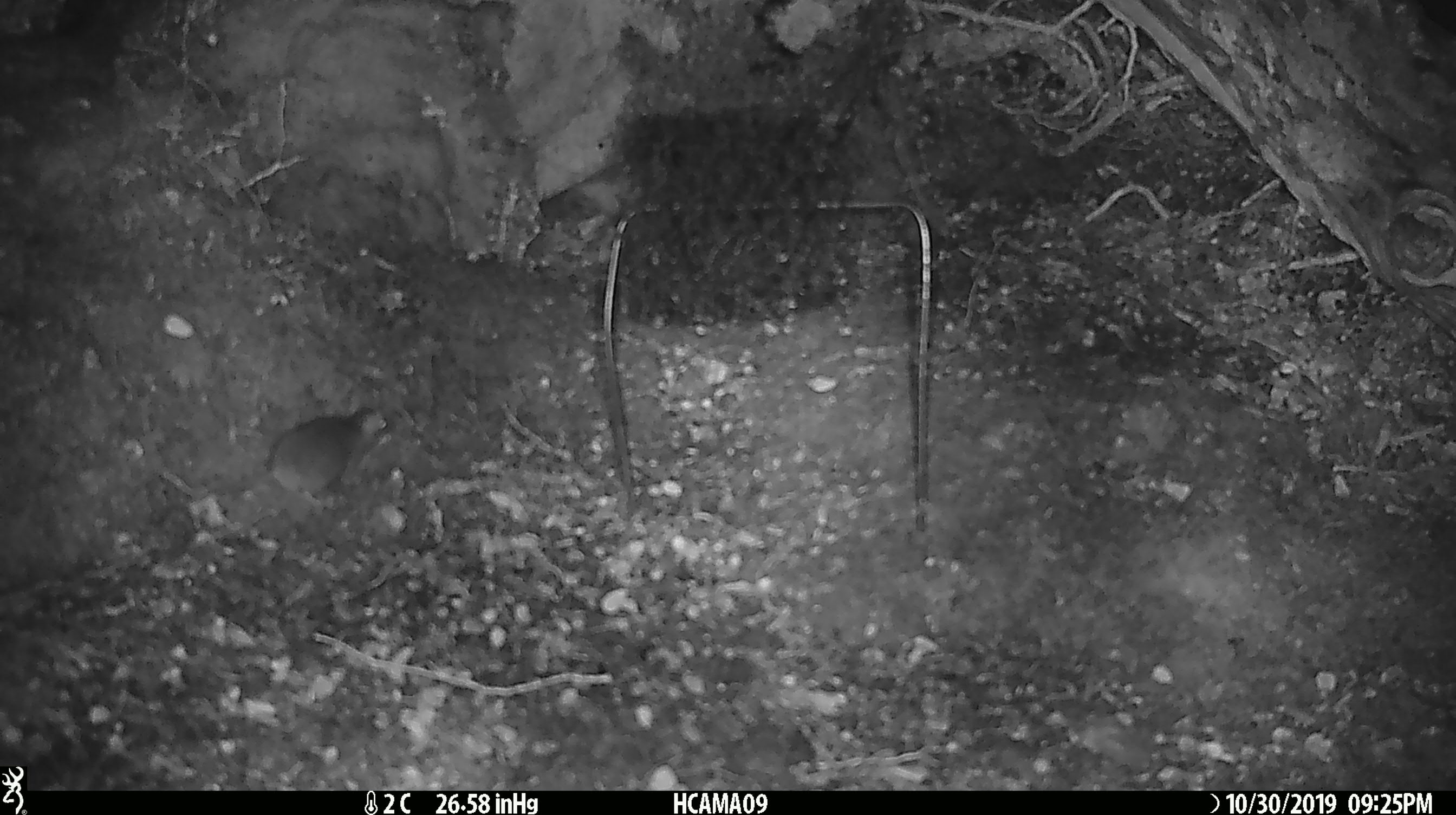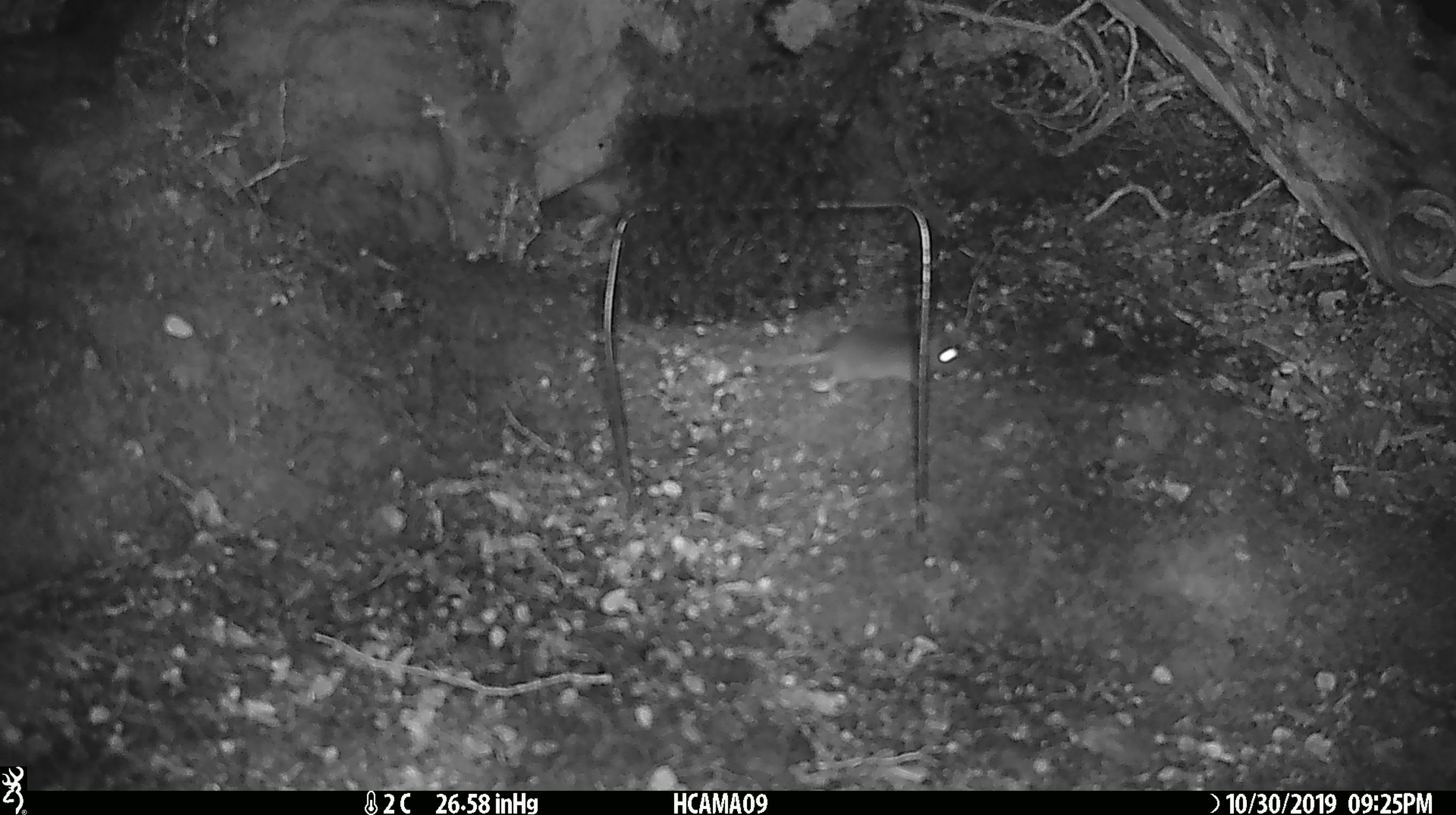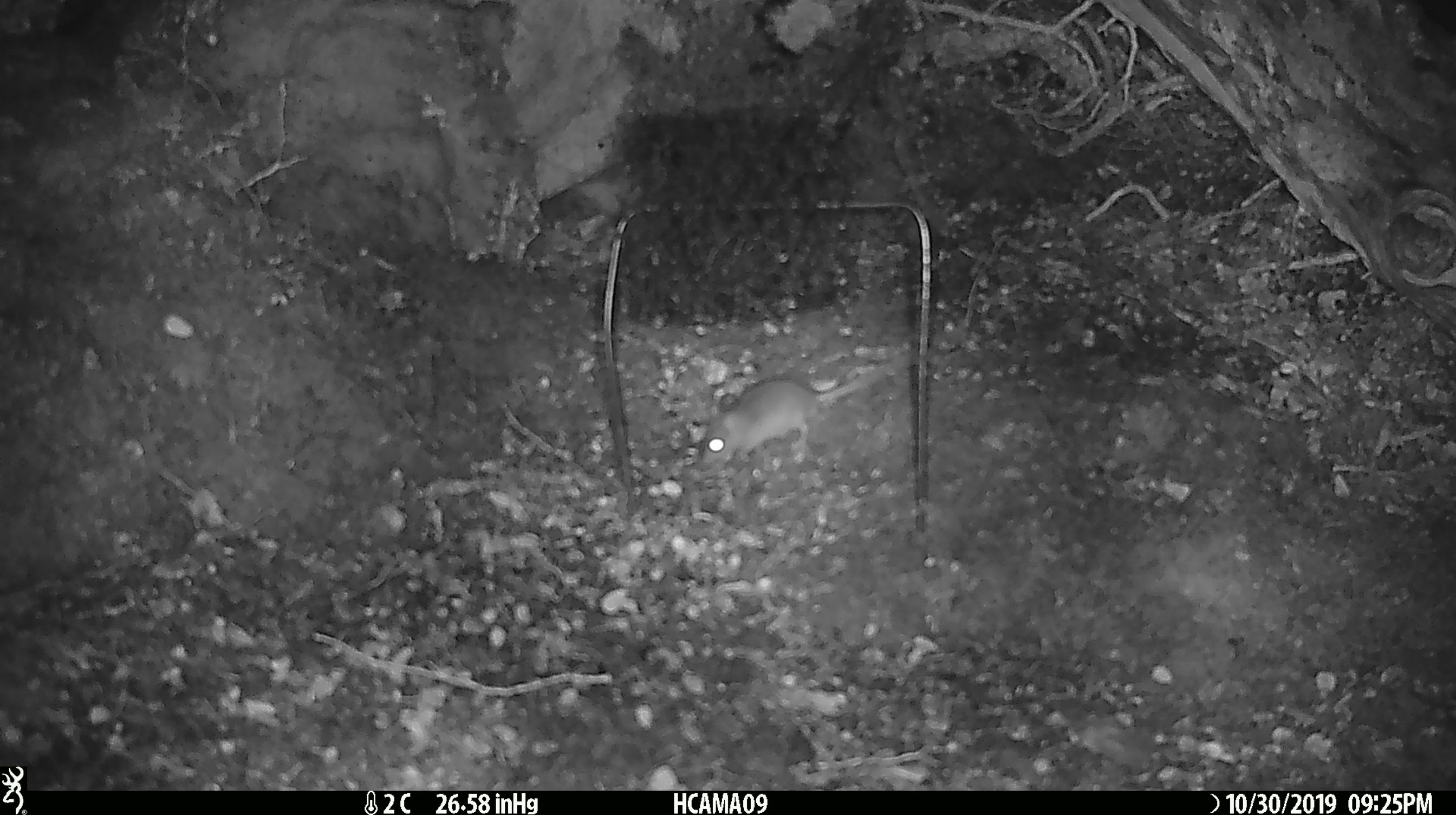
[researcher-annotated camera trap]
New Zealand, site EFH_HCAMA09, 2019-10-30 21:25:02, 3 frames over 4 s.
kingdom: Animalia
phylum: Chordata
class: Mammalia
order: Rodentia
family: Muridae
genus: Mus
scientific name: Mus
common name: mouse